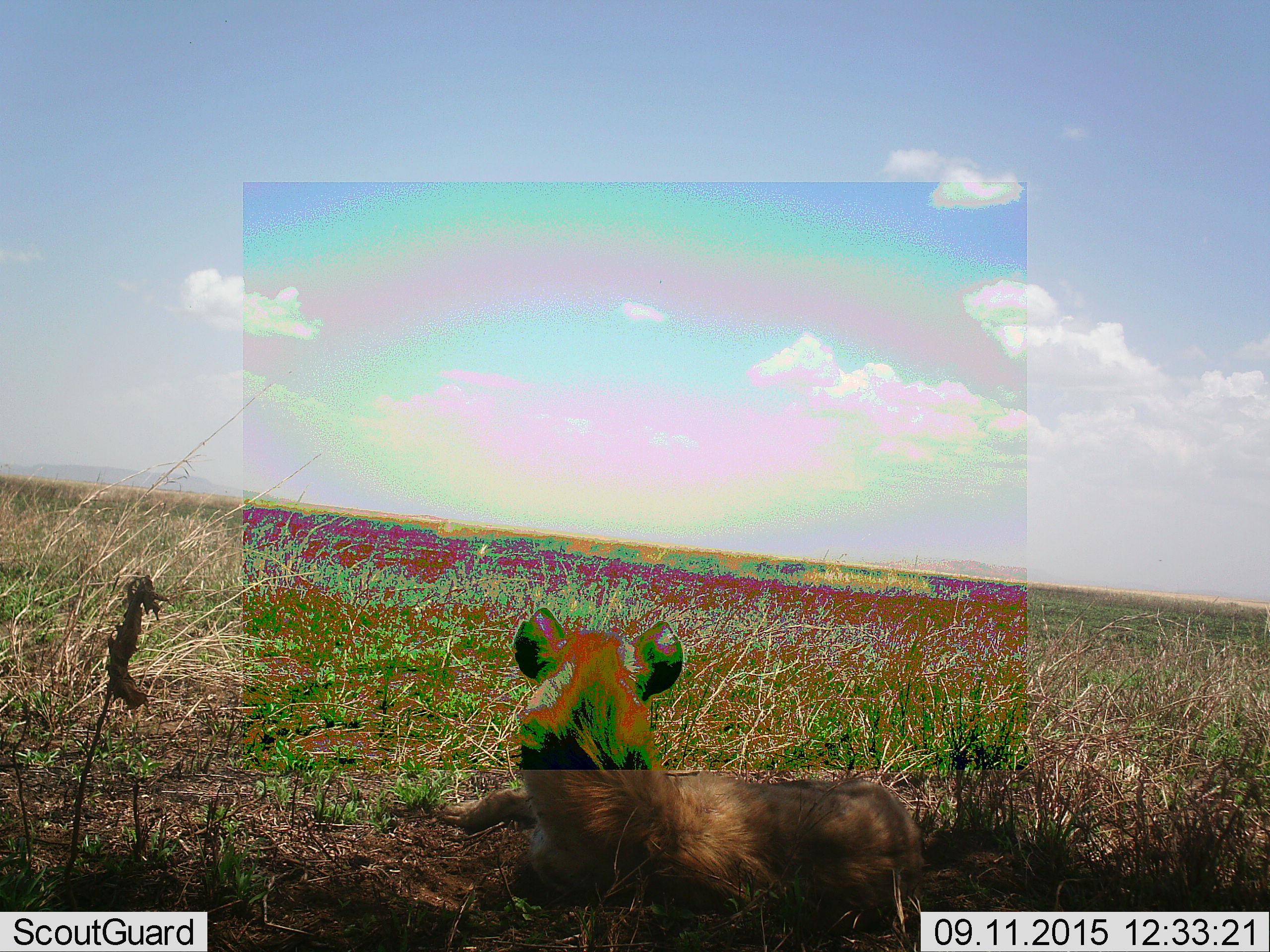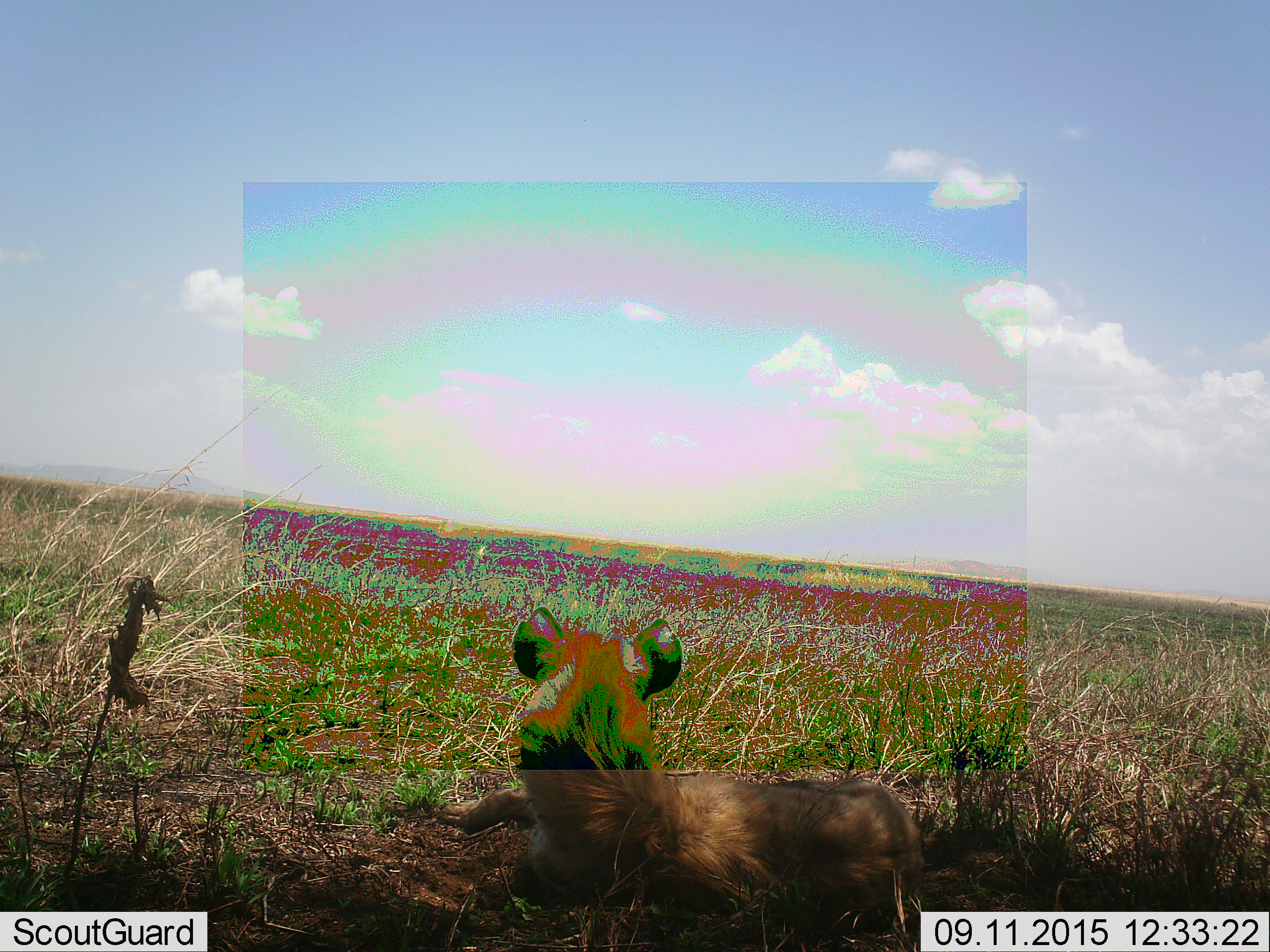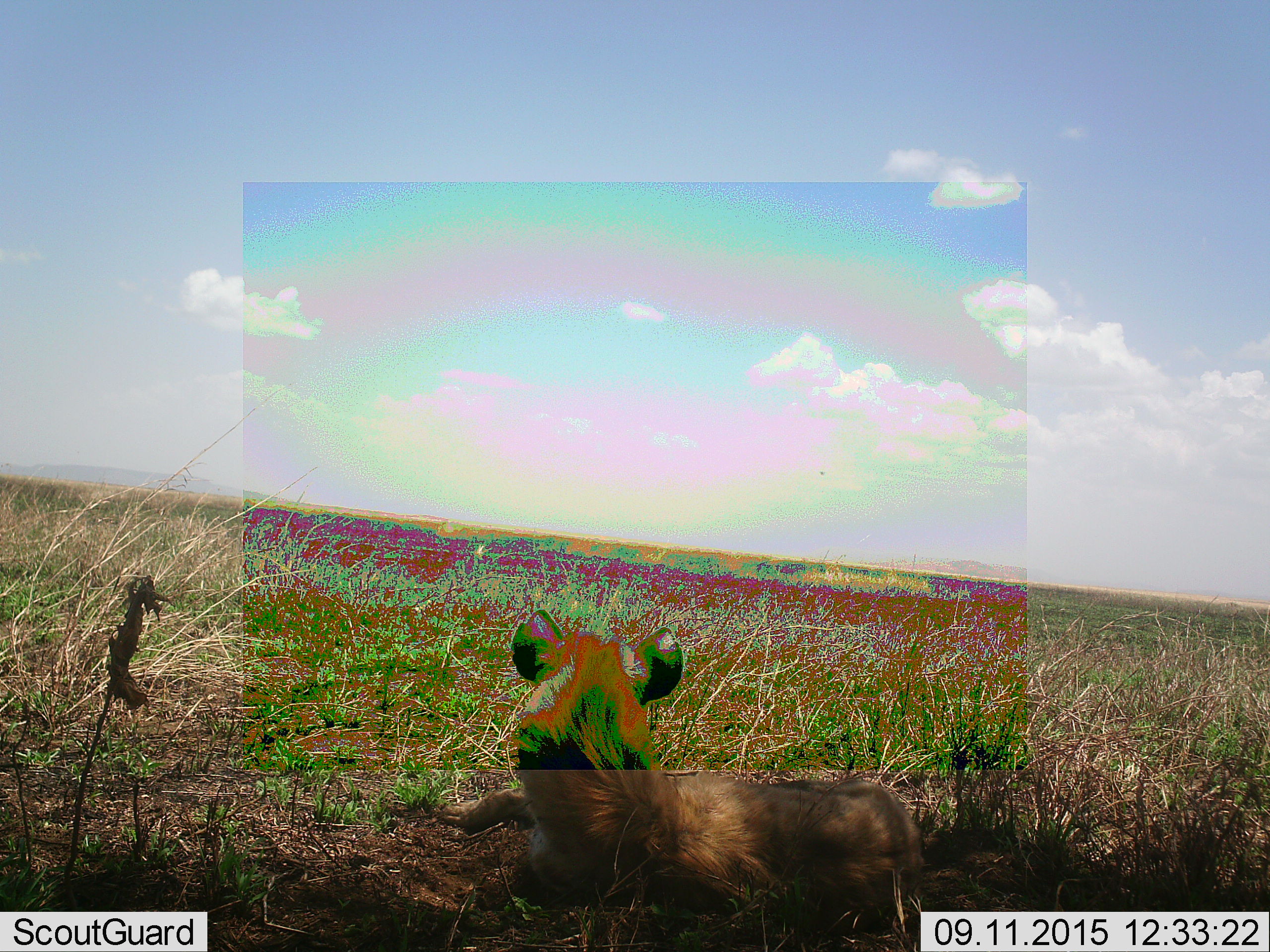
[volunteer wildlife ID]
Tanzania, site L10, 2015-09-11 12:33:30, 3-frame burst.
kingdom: Animalia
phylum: Chordata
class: Mammalia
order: Carnivora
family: Hyaenidae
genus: Crocuta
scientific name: Crocuta crocuta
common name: spotted hyena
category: hyenaspotted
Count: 1.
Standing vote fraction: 0%.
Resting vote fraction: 100%.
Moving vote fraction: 0%.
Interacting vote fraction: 0%.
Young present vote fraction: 0%.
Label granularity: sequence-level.